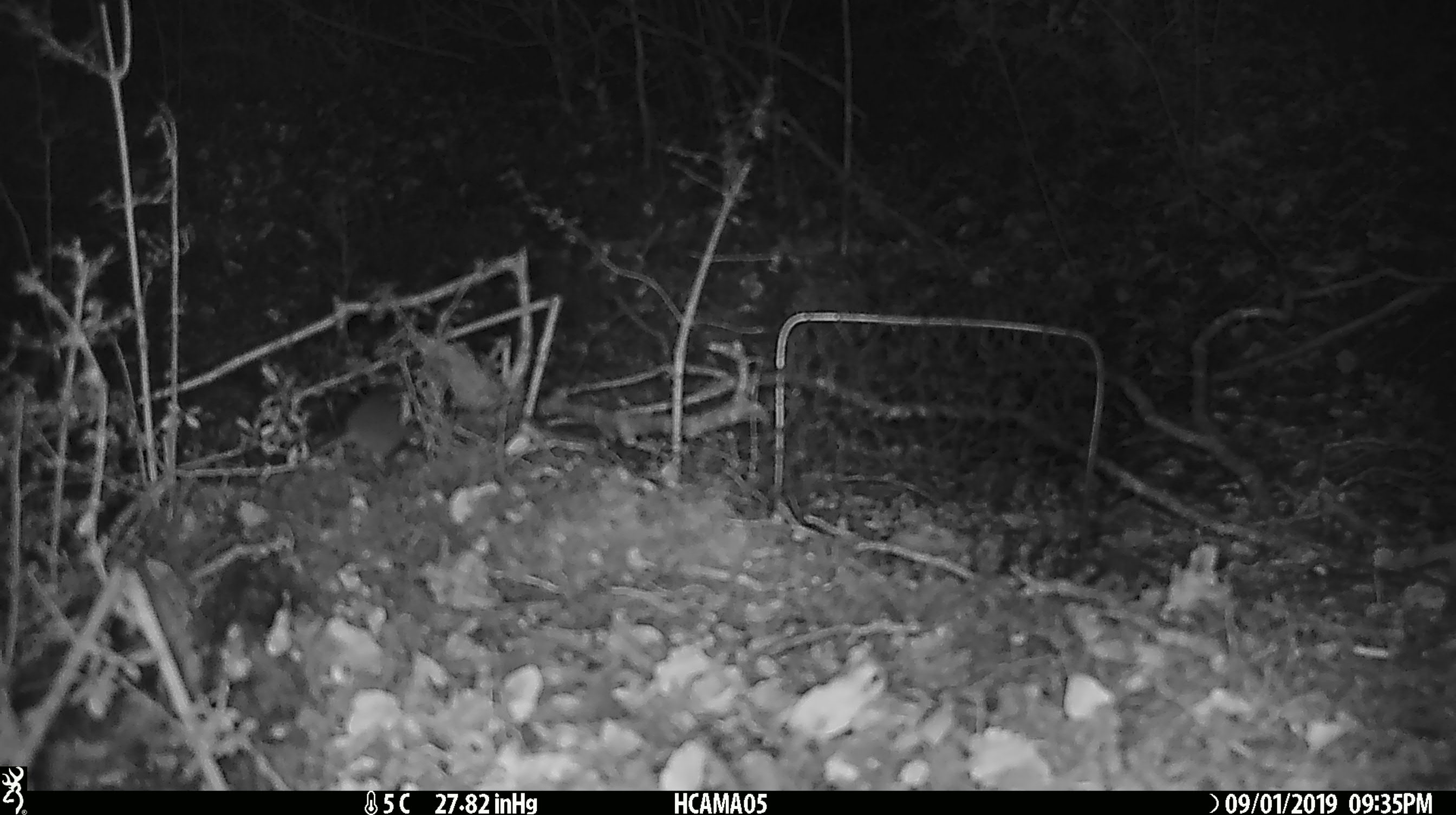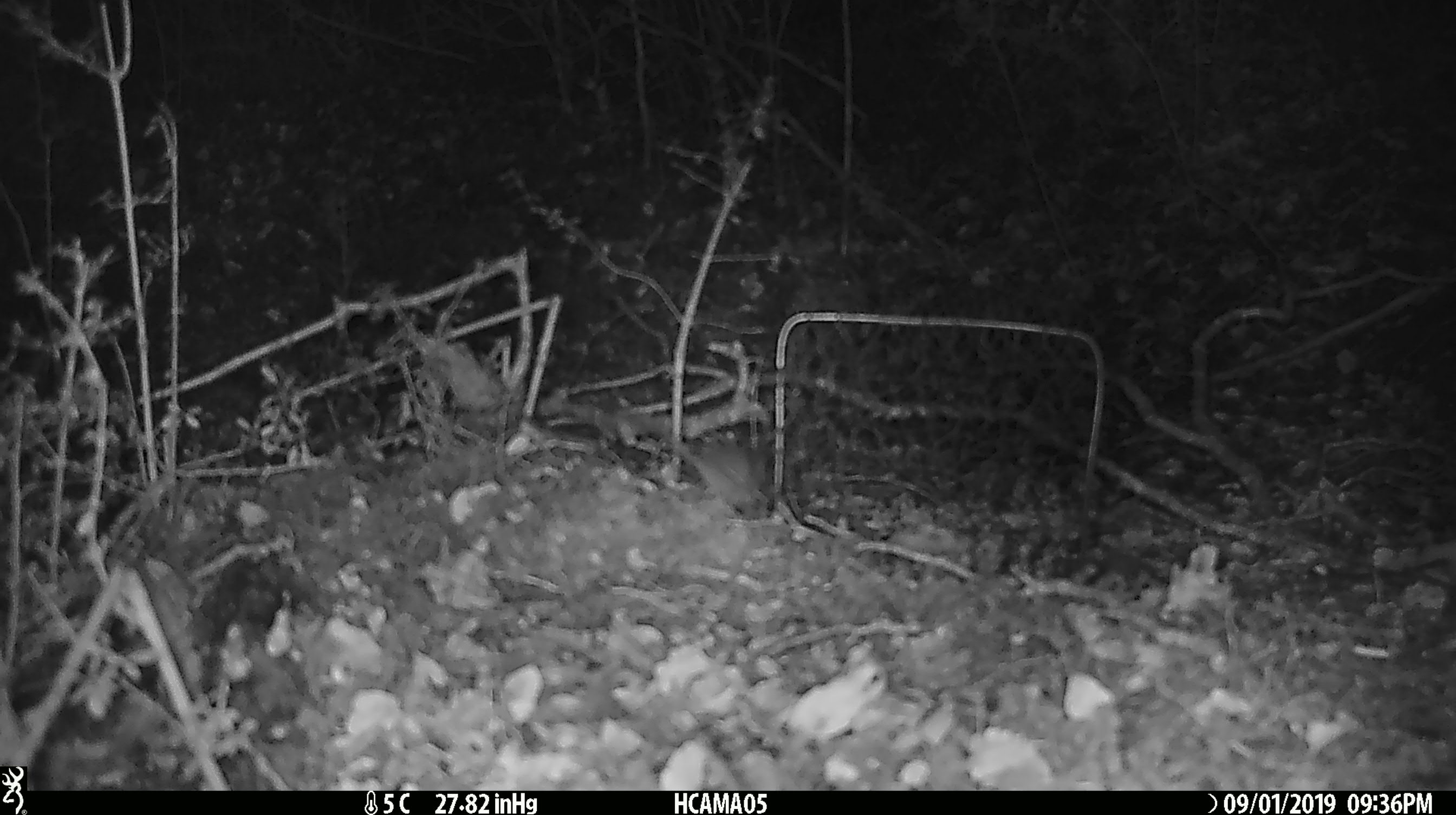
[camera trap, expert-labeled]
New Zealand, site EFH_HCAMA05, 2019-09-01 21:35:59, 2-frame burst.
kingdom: Animalia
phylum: Chordata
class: Mammalia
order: Rodentia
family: Muridae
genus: Mus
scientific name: Mus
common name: mouse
Mouse (Mus).